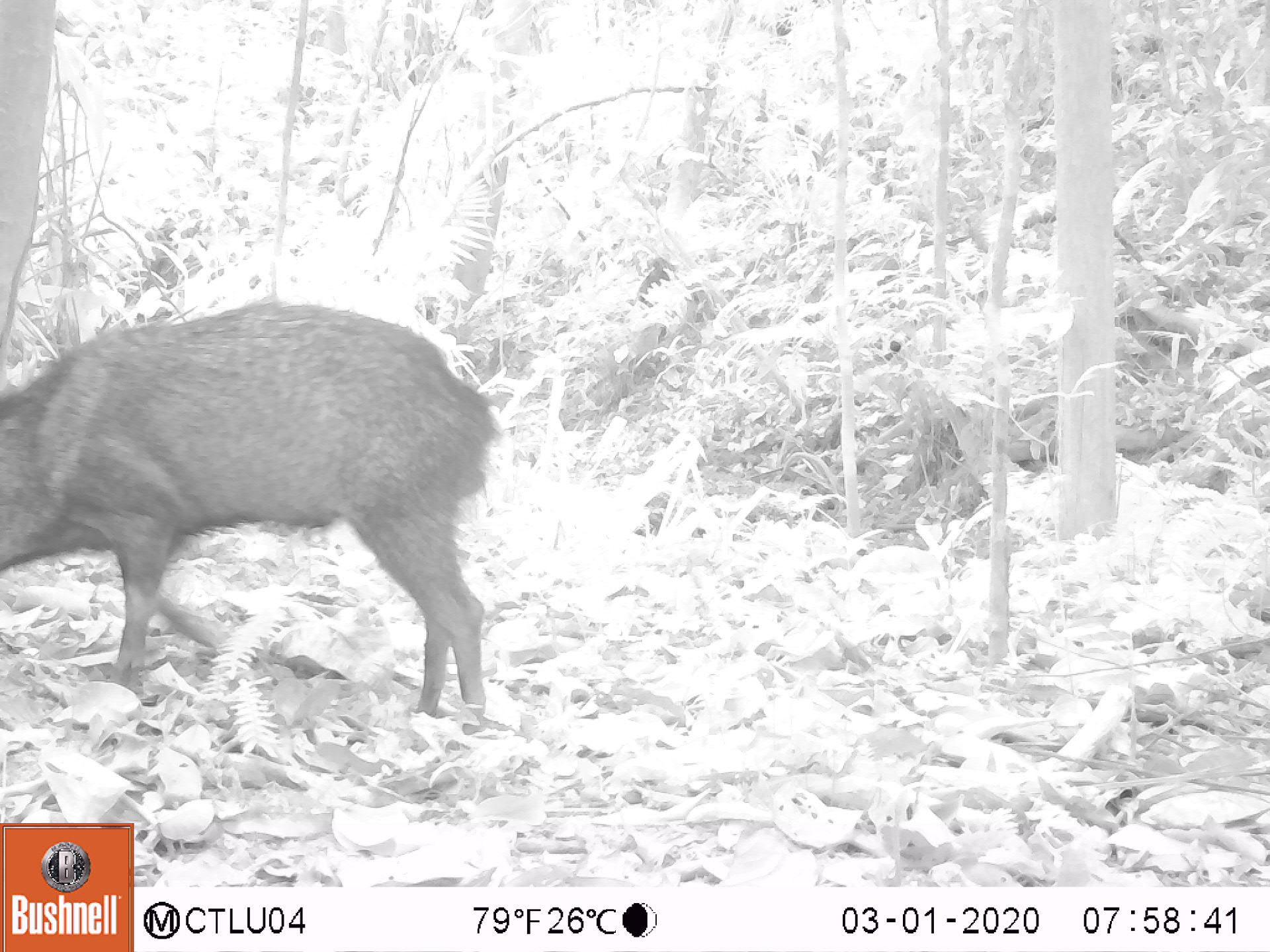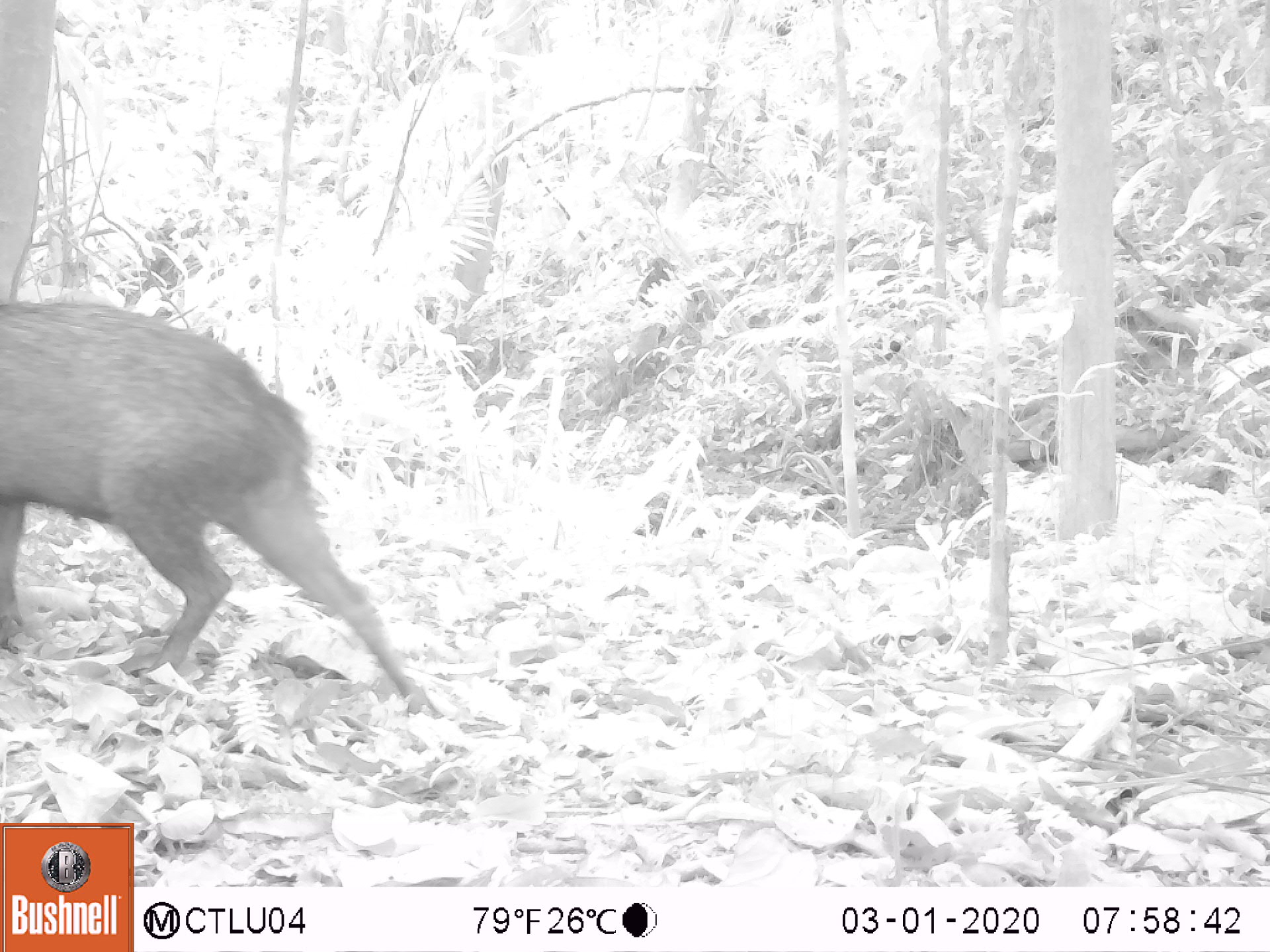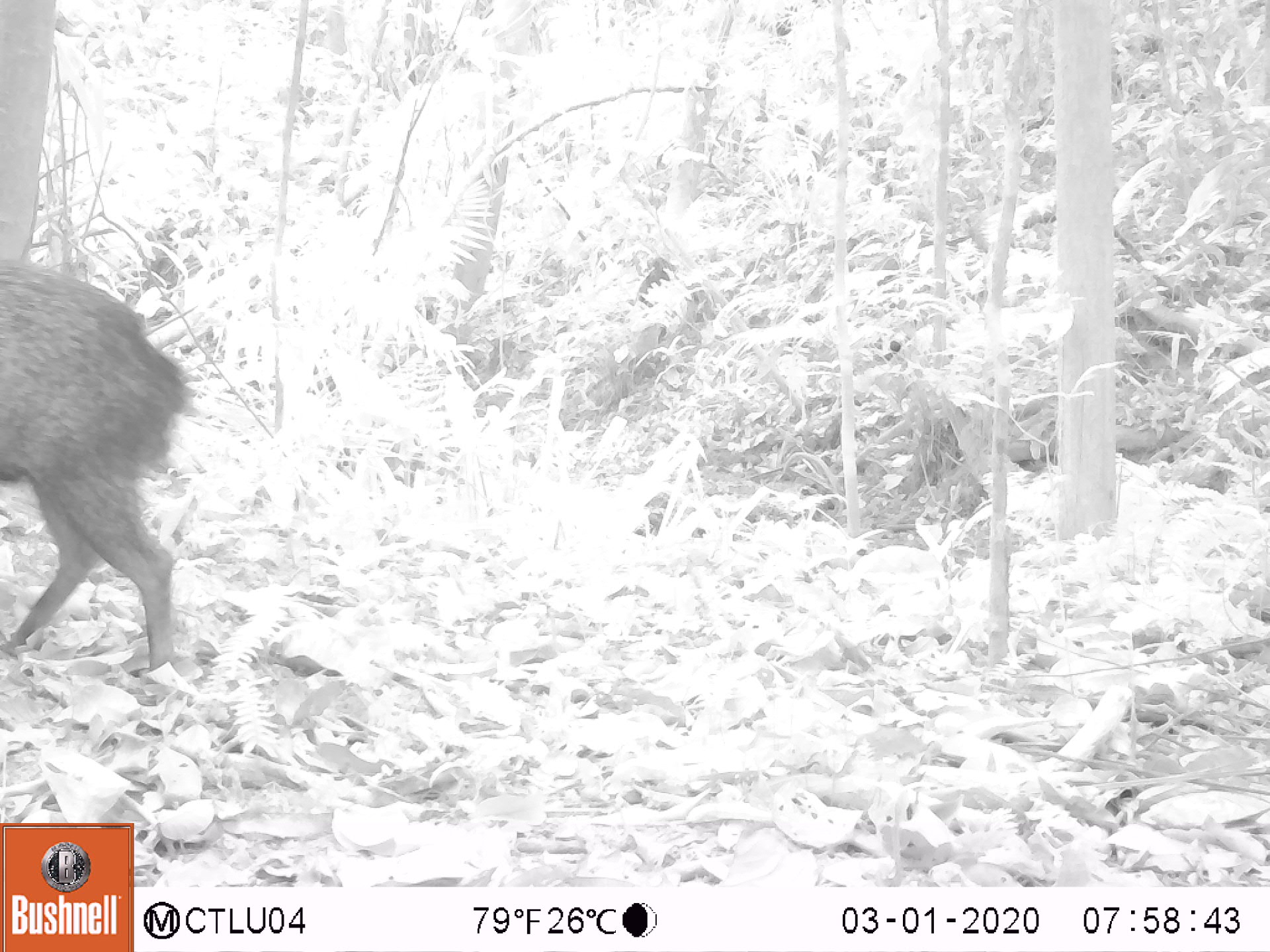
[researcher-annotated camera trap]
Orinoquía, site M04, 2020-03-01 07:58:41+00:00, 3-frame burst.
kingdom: Animalia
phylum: Chordata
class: Mammalia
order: Artiodactyla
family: Tayassuidae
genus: Pecari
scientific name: Pecari tajacu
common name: collared peccary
Collared peccary (Pecari tajacu).